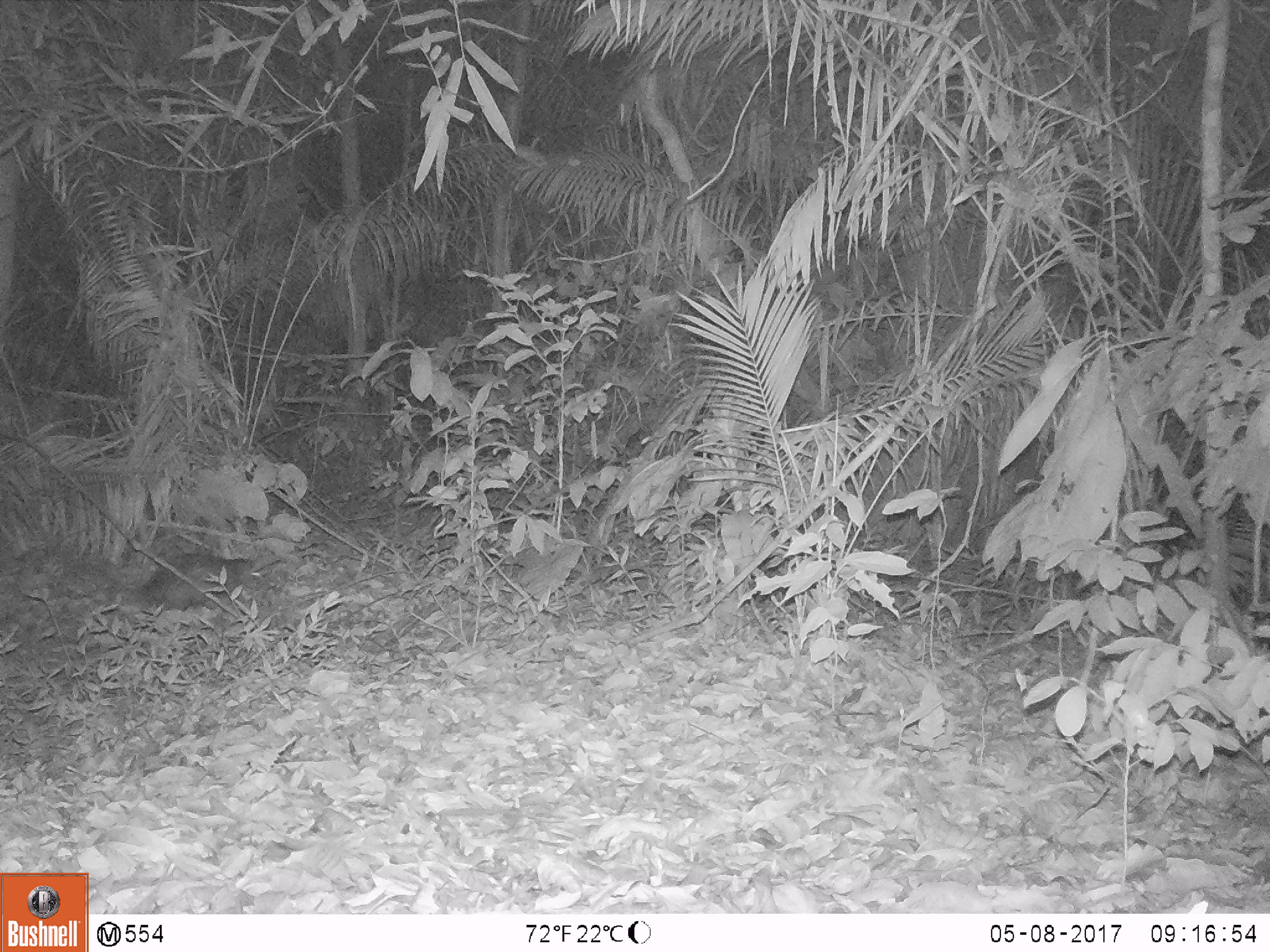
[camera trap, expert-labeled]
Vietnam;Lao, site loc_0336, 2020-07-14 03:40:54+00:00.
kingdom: Animalia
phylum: Chordata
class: Mammalia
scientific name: Mammalia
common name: mammal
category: unidentified small mammal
Unidentified small mammal (mammal) (Mammalia). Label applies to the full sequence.